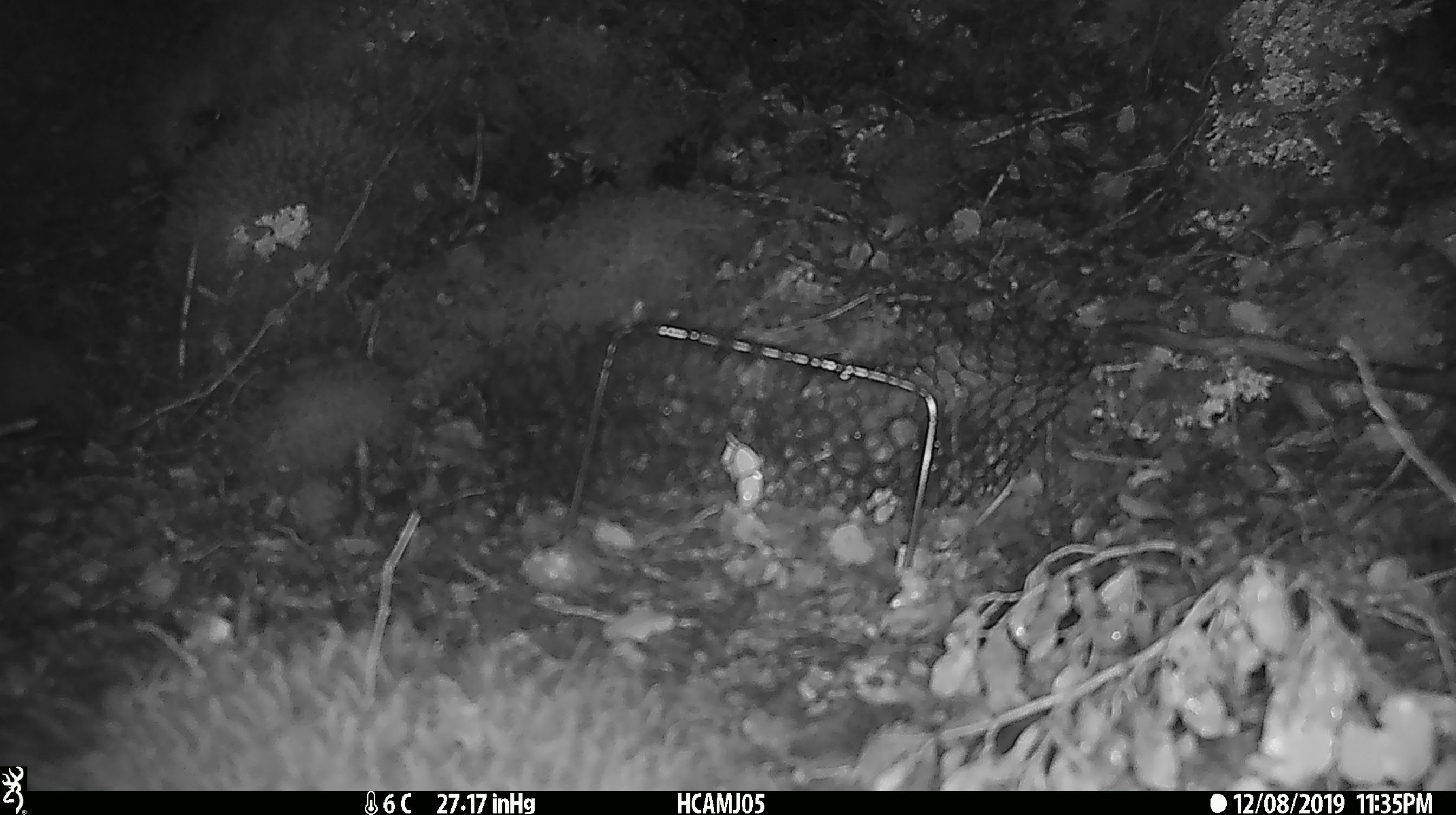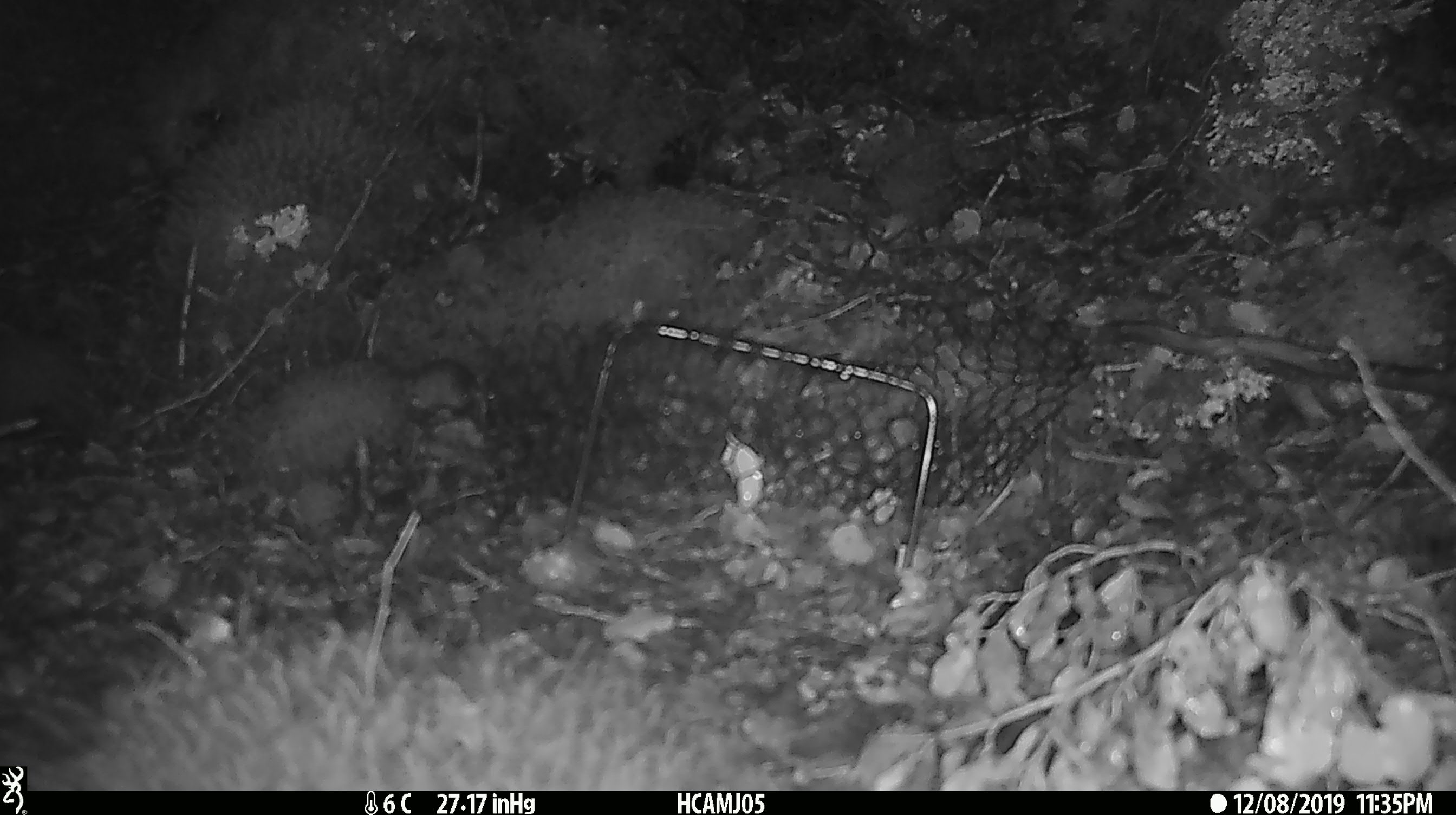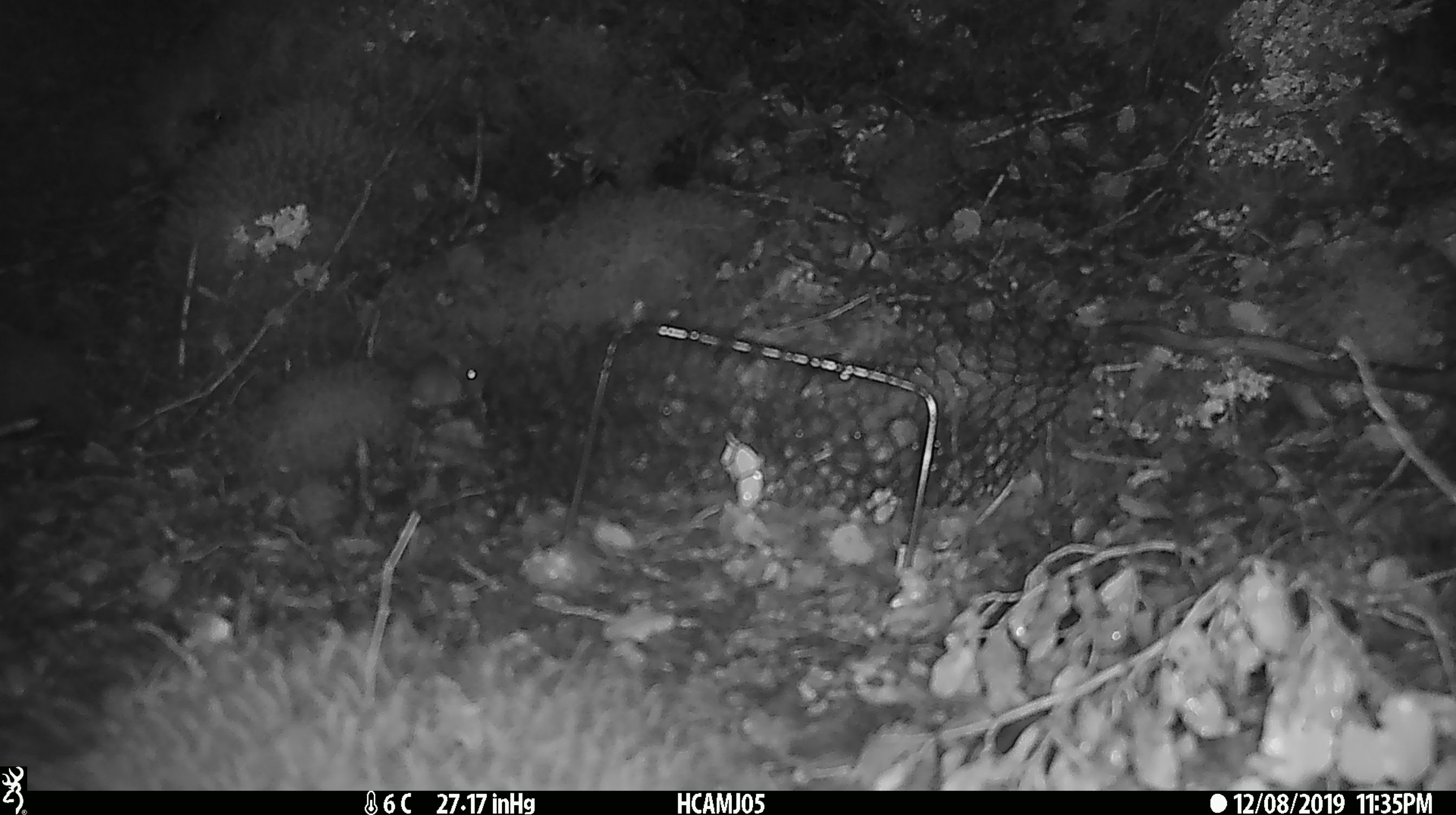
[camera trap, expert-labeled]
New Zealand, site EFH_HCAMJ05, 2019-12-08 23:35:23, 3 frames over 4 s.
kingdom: Animalia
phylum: Chordata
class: Mammalia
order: Rodentia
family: Muridae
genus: Mus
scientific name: Mus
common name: mouse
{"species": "mouse (Mus)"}